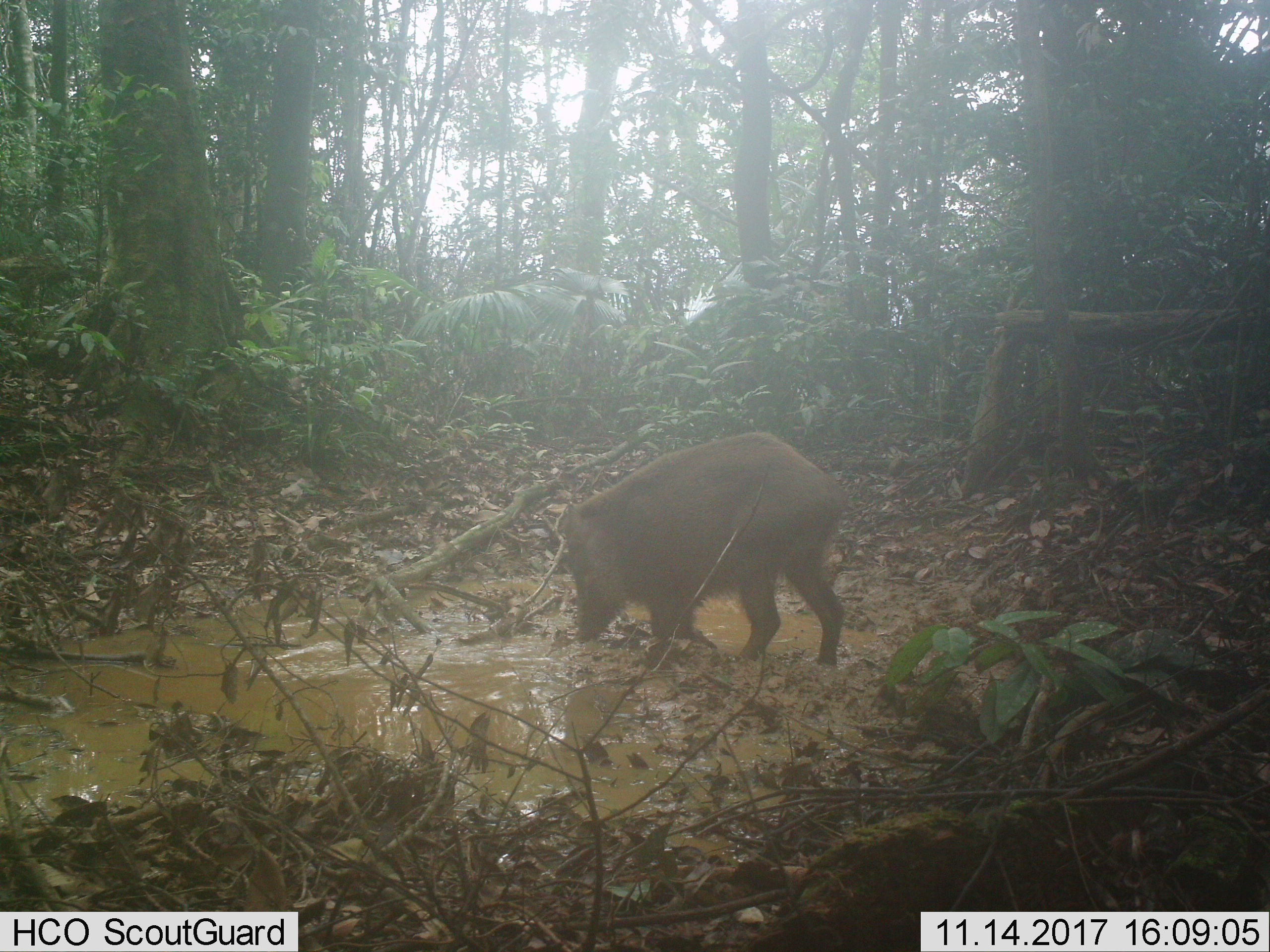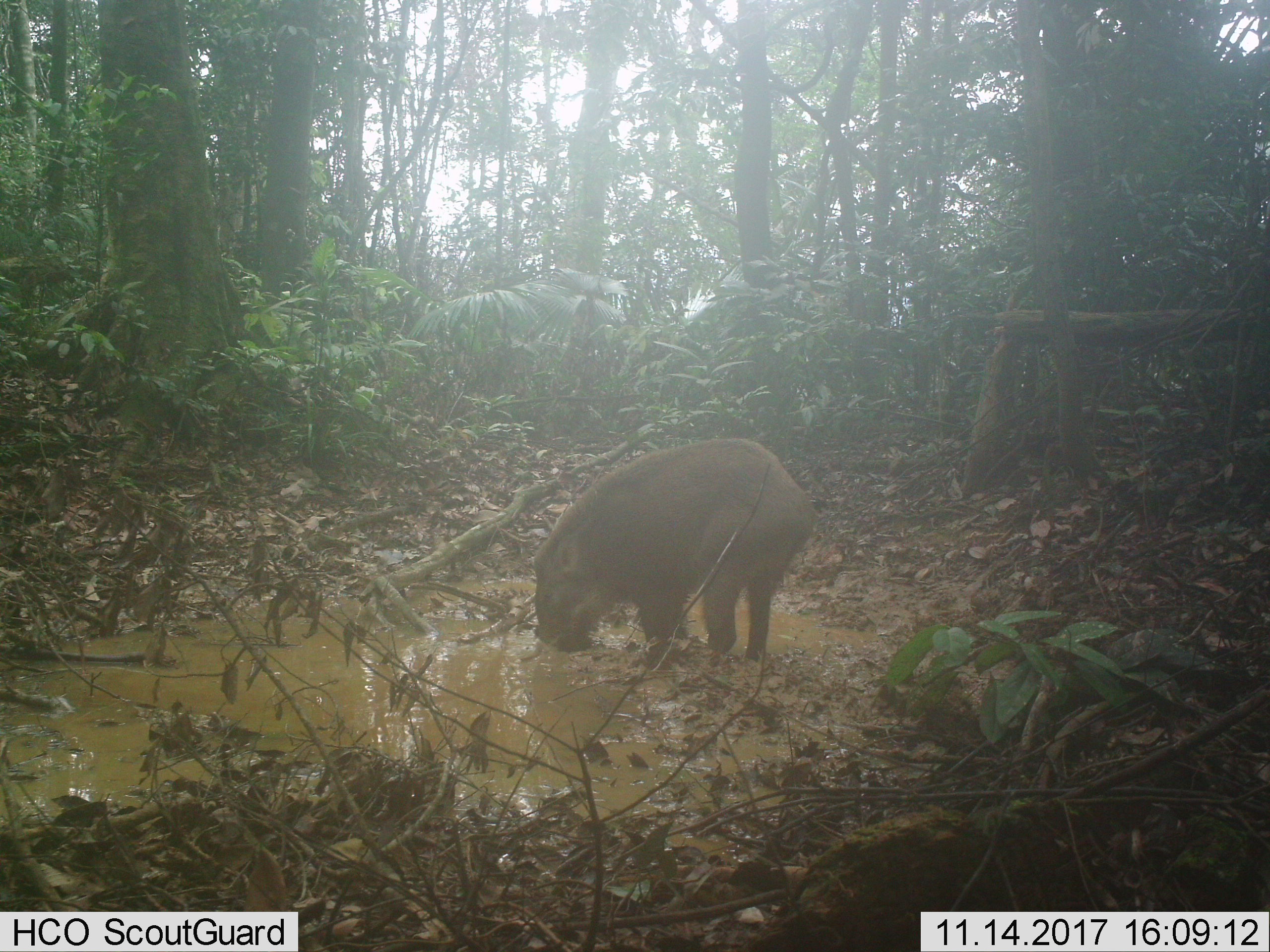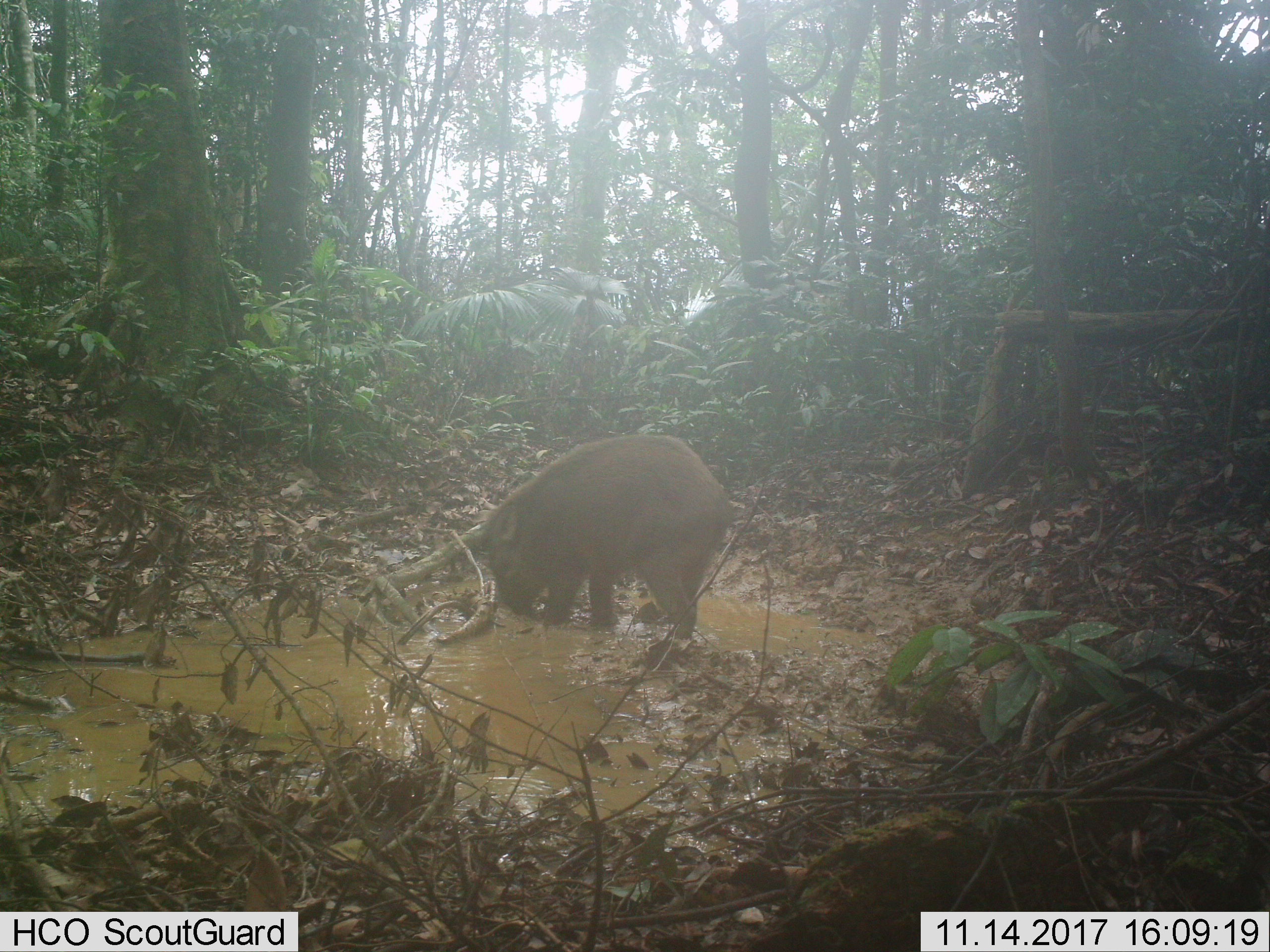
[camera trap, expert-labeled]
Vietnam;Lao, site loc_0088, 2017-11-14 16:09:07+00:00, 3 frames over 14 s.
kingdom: Animalia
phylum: Chordata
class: Mammalia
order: Artiodactyla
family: Suidae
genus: Sus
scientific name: Sus scrofa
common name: eurasian wild pig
Eurasian wild pig (Sus scrofa). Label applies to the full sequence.